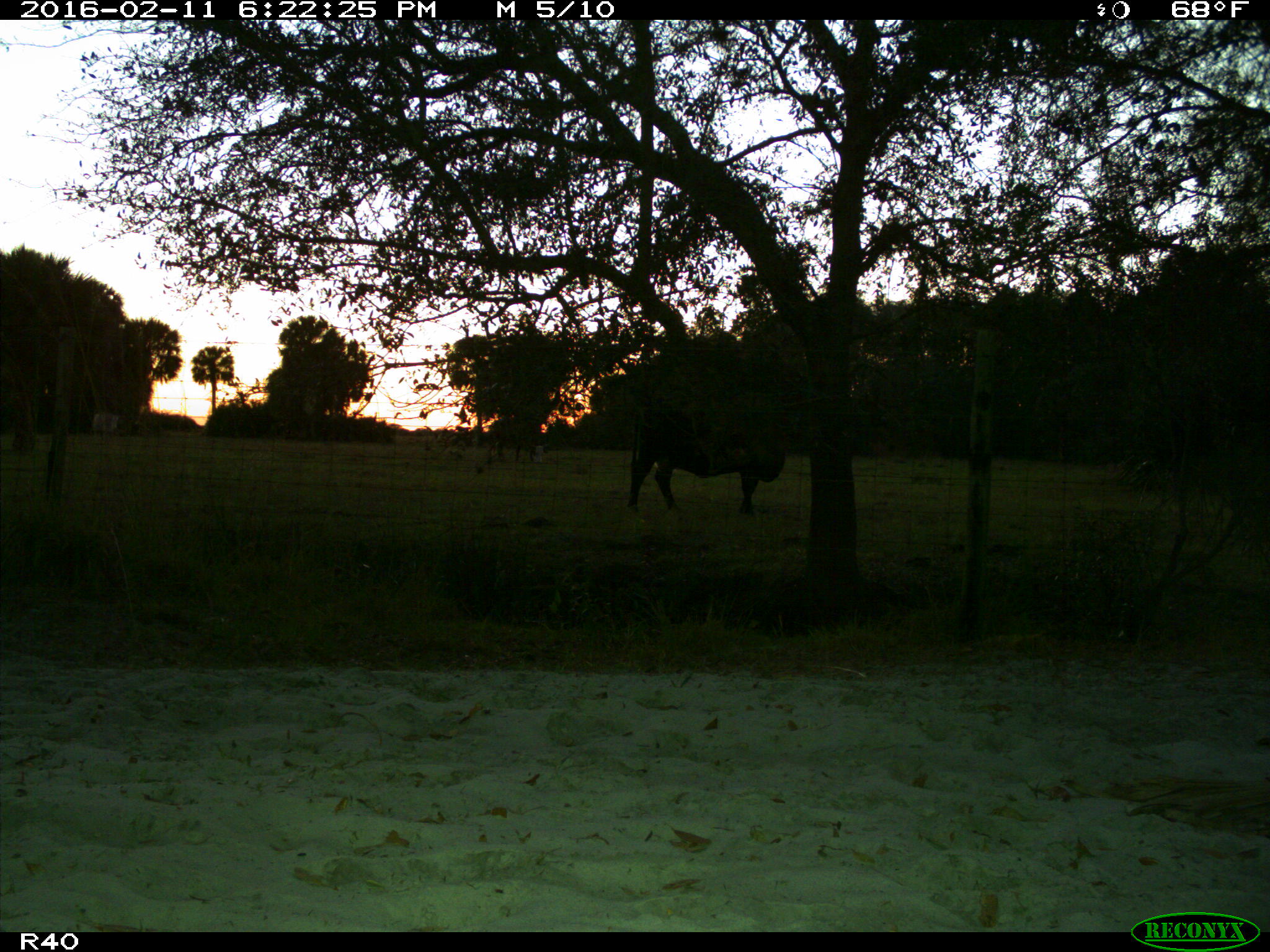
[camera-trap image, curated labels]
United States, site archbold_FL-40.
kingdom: Animalia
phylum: Chordata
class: Mammalia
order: Artiodactyla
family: Bovidae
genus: Bos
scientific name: Bos taurus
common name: domestic cow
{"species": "Bos taurus (domestic cow)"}